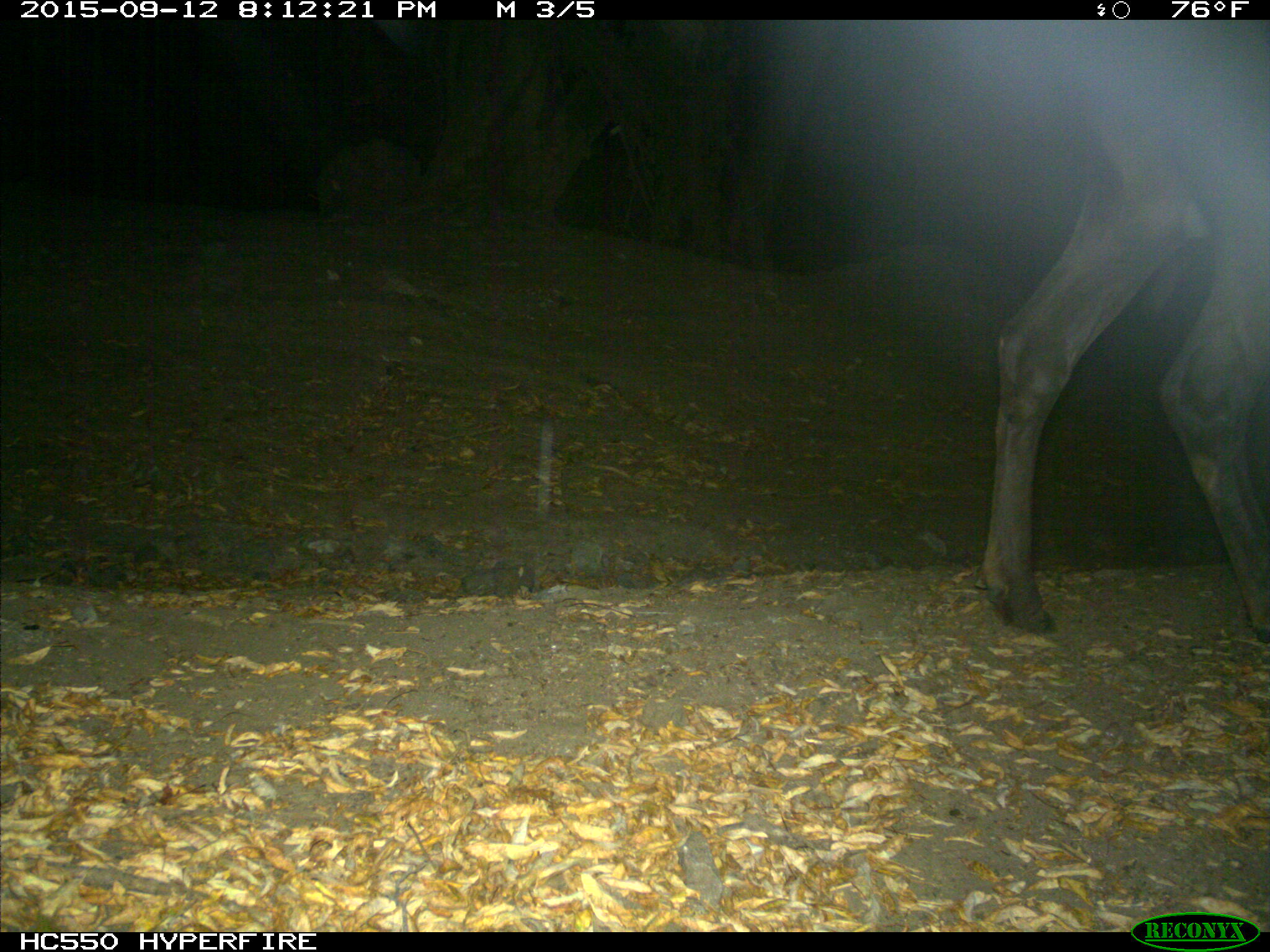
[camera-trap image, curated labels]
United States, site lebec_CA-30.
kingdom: Animalia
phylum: Chordata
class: Mammalia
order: Artiodactyla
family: Cervidae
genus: Cervus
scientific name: Cervus canadensis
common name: elk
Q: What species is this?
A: Cervus canadensis (elk).